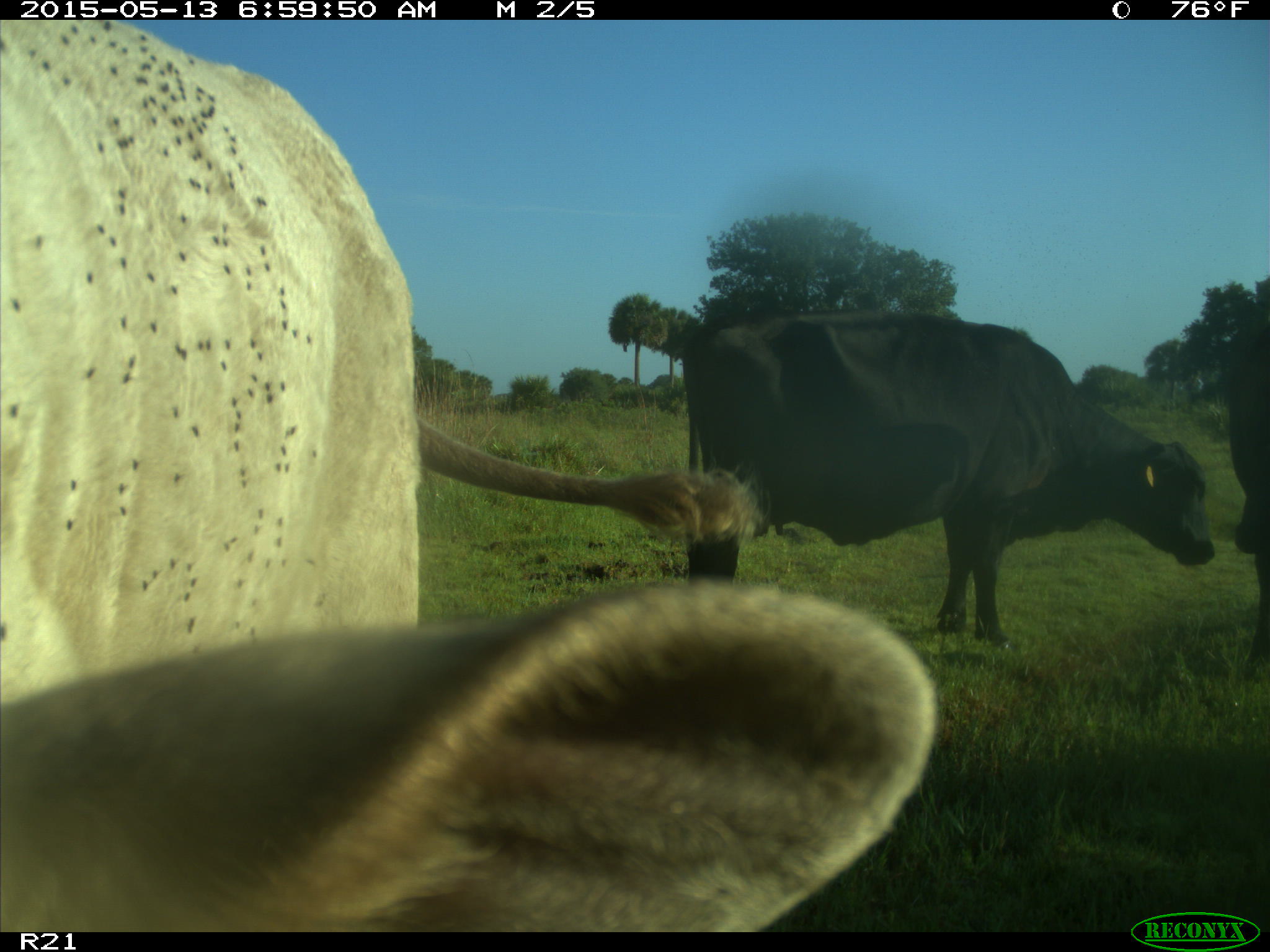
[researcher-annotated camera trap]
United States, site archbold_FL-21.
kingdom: Animalia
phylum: Chordata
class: Mammalia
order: Artiodactyla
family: Bovidae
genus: Bos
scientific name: Bos taurus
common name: domestic cow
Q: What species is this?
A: Bos taurus (domestic cow).